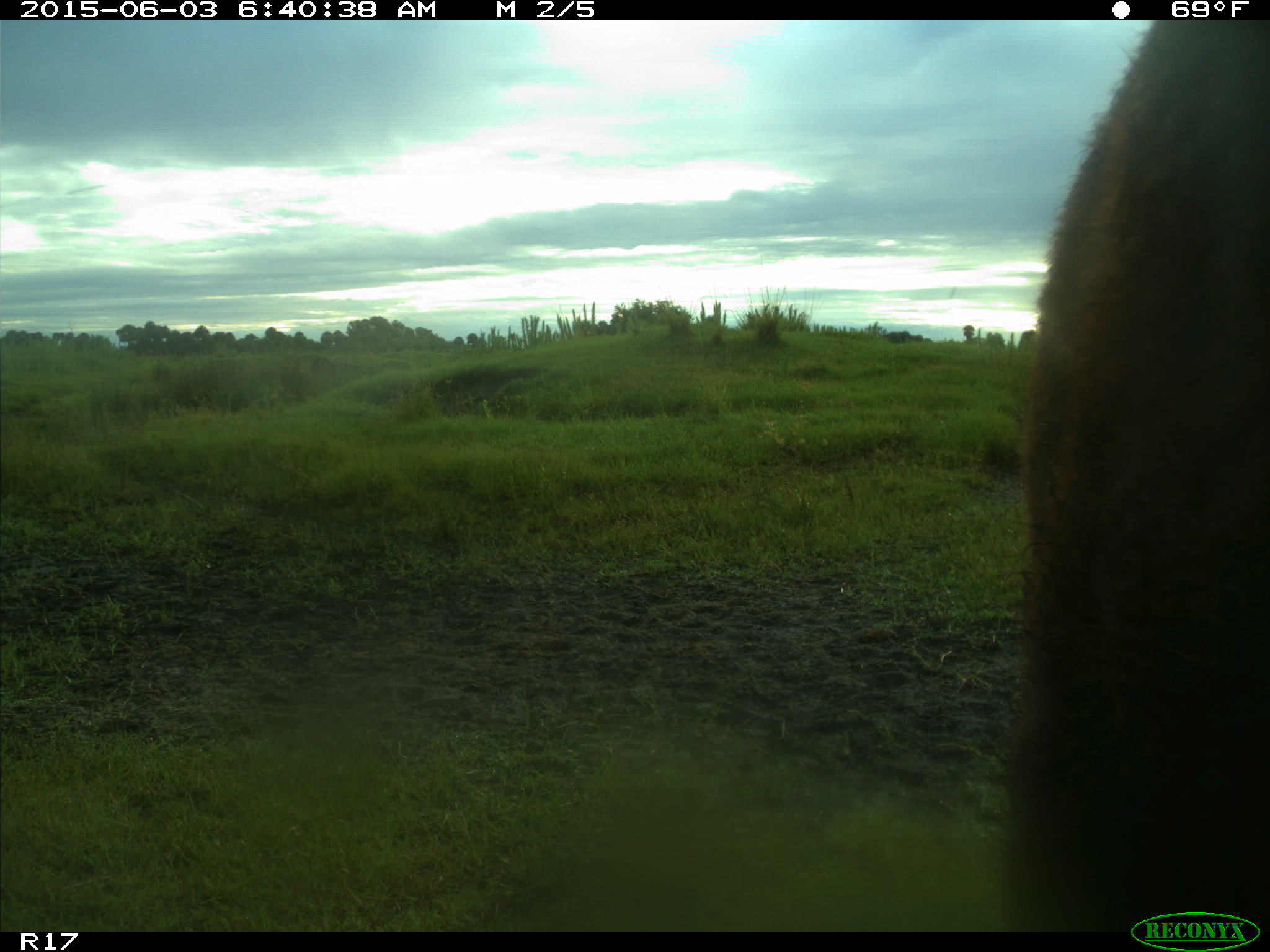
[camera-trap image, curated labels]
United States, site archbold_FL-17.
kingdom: Animalia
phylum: Chordata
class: Mammalia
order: Artiodactyla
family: Bovidae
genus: Bos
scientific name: Bos taurus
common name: domestic cow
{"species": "Bos taurus (domestic cow)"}